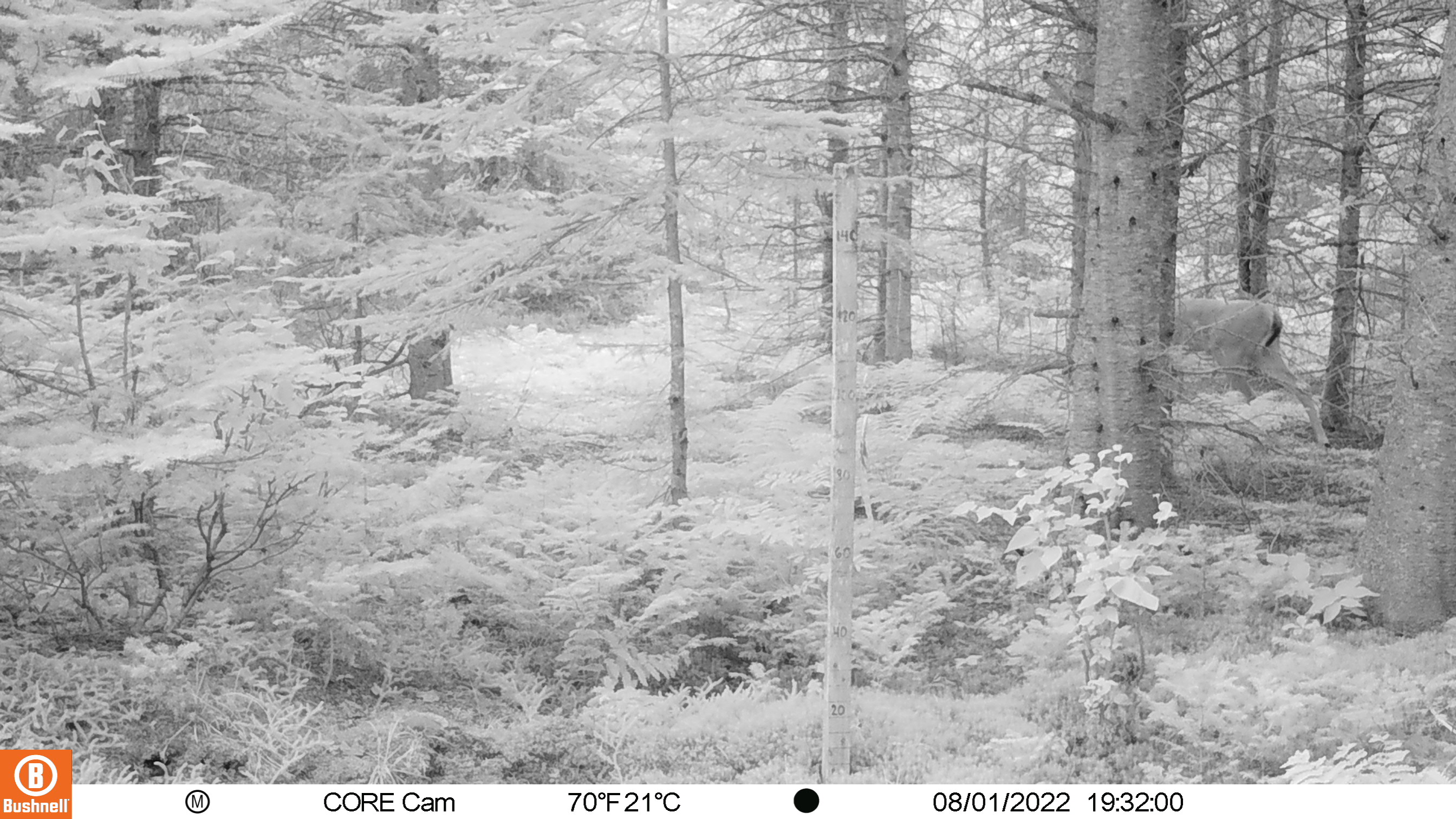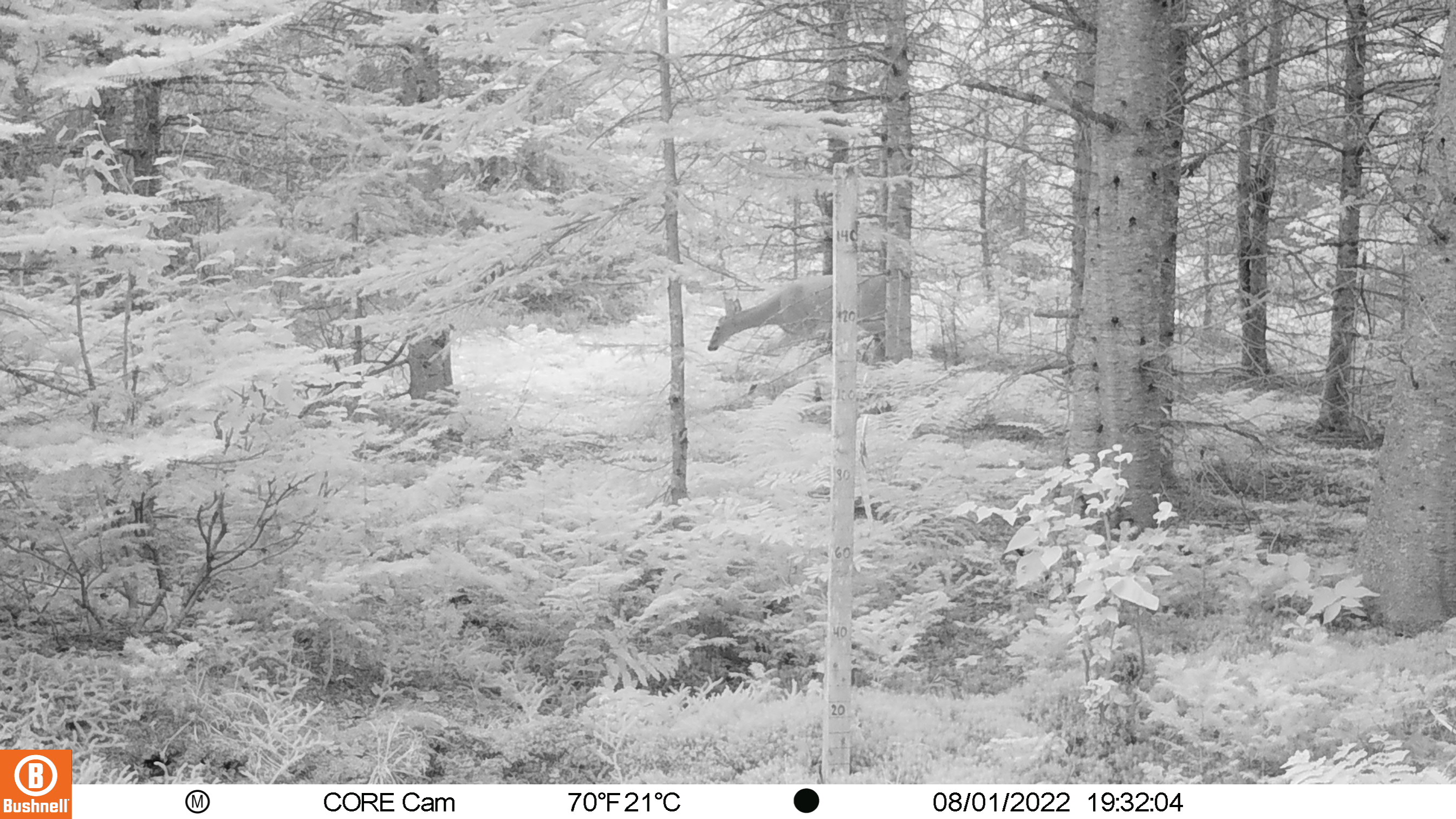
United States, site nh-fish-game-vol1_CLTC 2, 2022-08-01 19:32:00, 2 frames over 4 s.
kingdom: Animalia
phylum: Chordata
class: Mammalia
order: Artiodactyla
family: Cervidae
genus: Odocoileus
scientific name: Odocoileus virginianus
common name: white-tailed deer